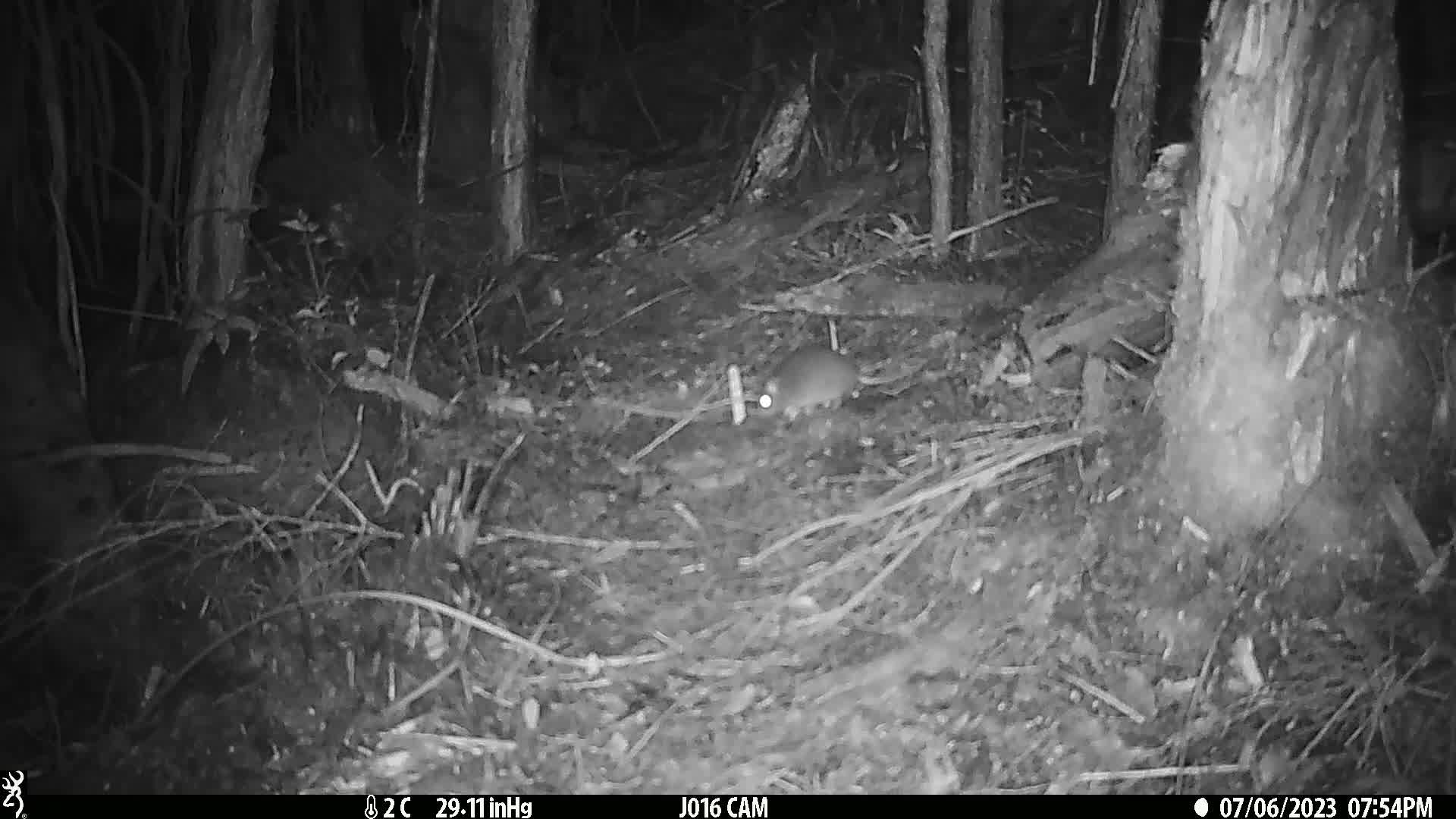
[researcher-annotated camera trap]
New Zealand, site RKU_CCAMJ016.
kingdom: Animalia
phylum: Chordata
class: Mammalia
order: Rodentia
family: Muridae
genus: Rattus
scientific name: Rattus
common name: rat